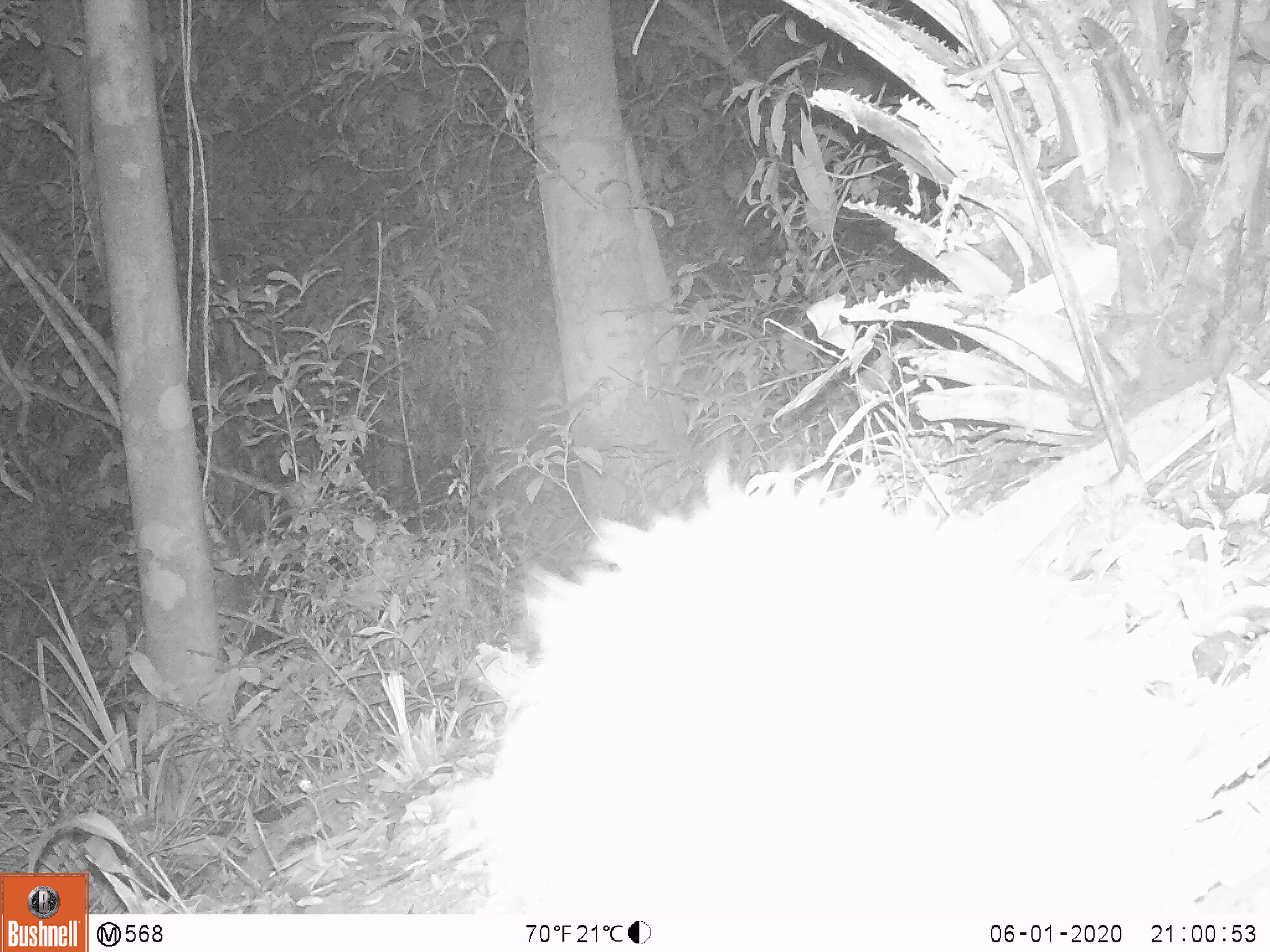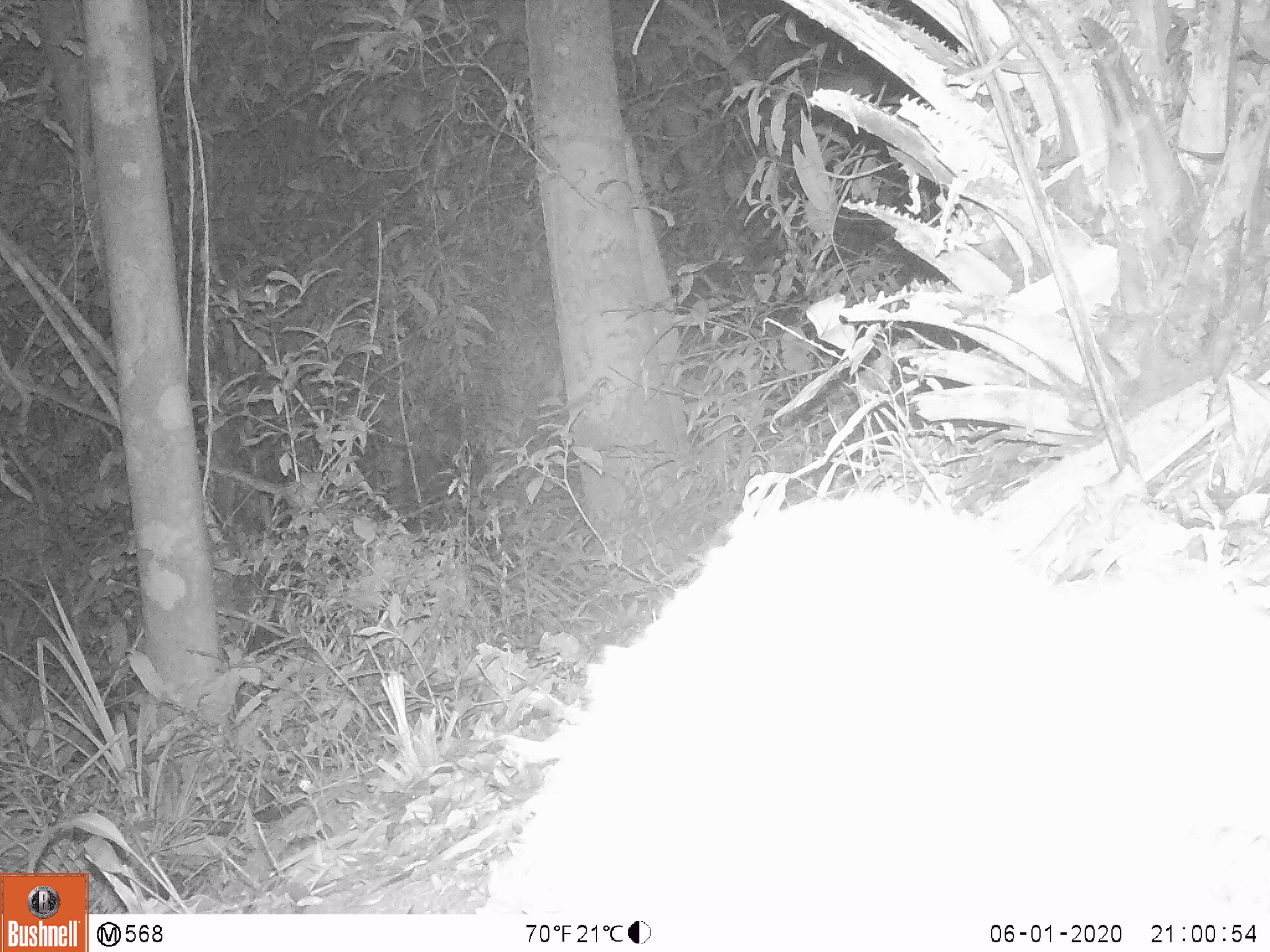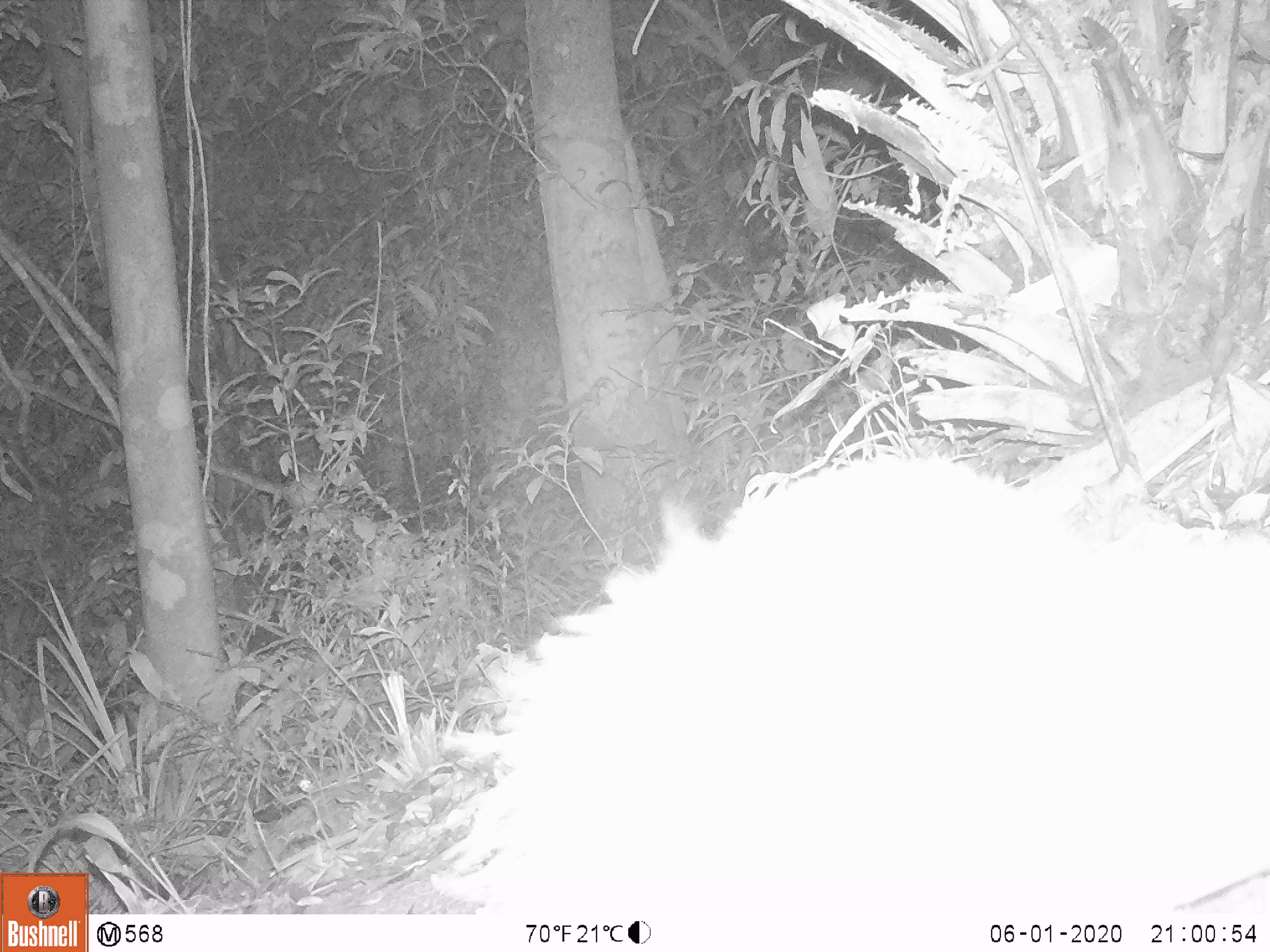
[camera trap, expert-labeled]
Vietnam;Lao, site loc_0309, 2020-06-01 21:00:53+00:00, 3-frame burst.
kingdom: Animalia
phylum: Chordata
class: Mammalia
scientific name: Mammalia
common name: mammal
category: unidentified small mammal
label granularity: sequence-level